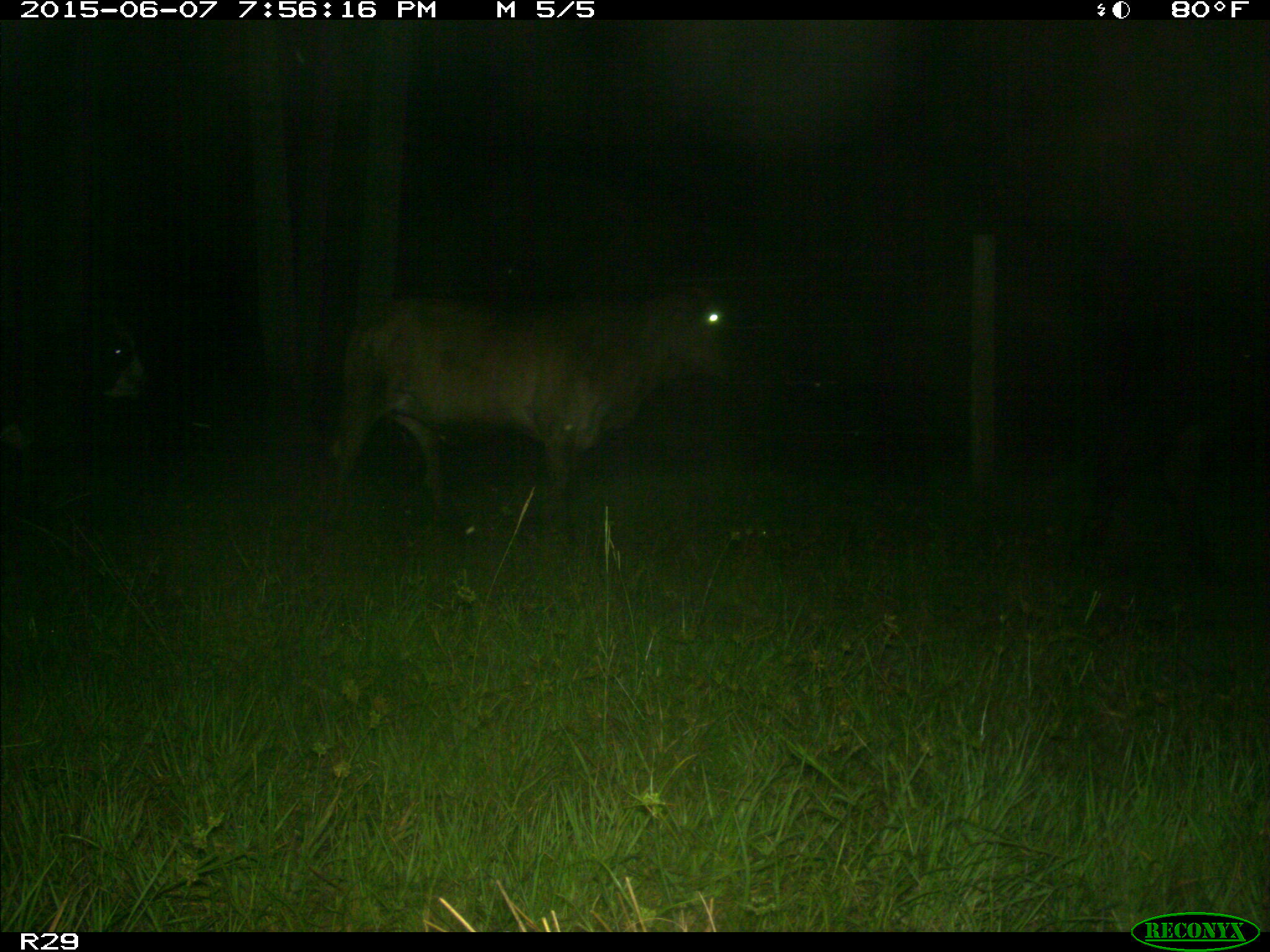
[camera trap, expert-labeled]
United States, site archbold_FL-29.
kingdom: Animalia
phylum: Chordata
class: Mammalia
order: Artiodactyla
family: Bovidae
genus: Bos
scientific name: Bos taurus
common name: domestic cow